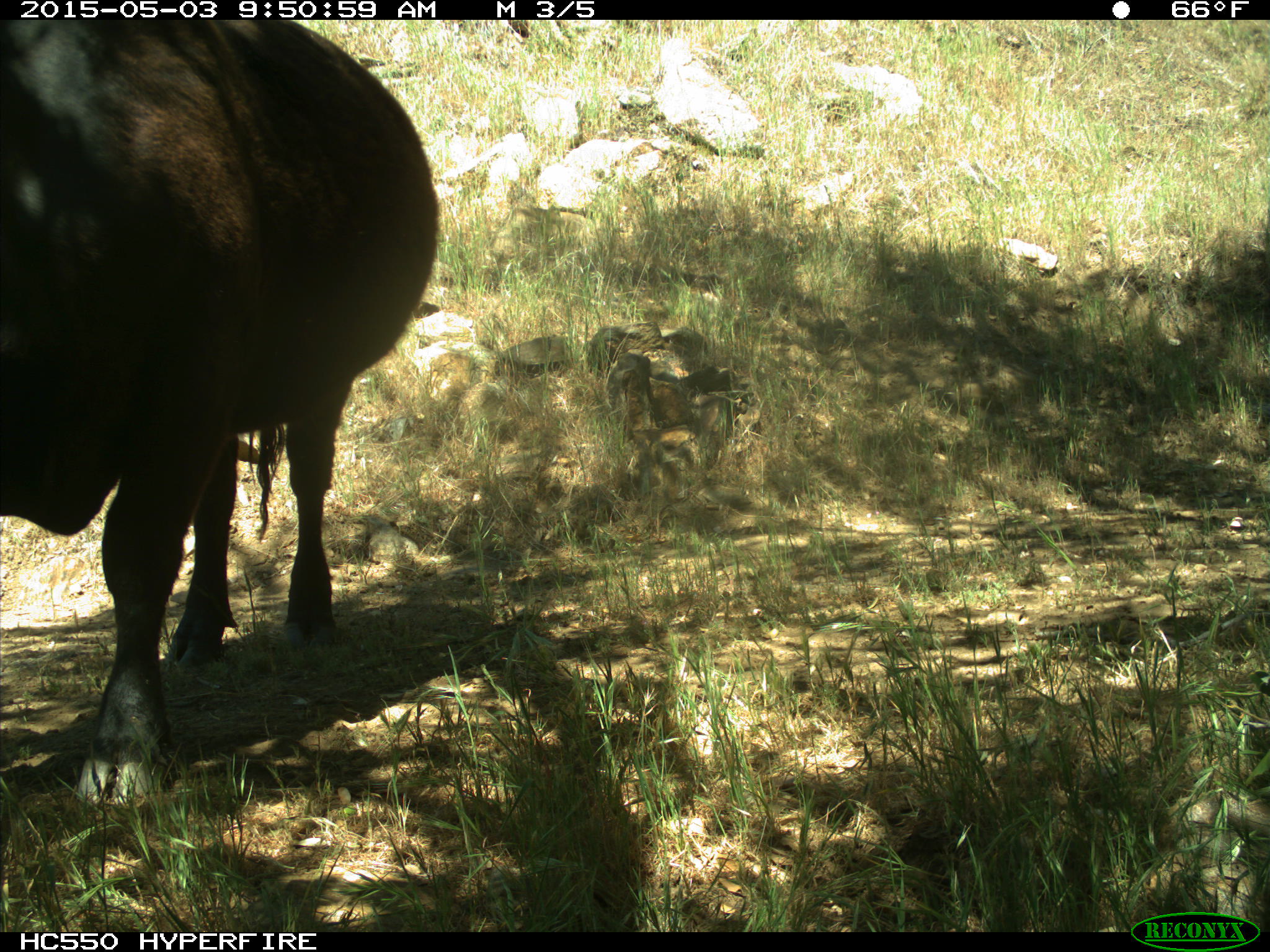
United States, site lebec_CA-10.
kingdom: Animalia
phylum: Chordata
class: Mammalia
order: Artiodactyla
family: Bovidae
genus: Bos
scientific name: Bos taurus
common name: domestic cow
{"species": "Bos taurus (domestic cow)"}